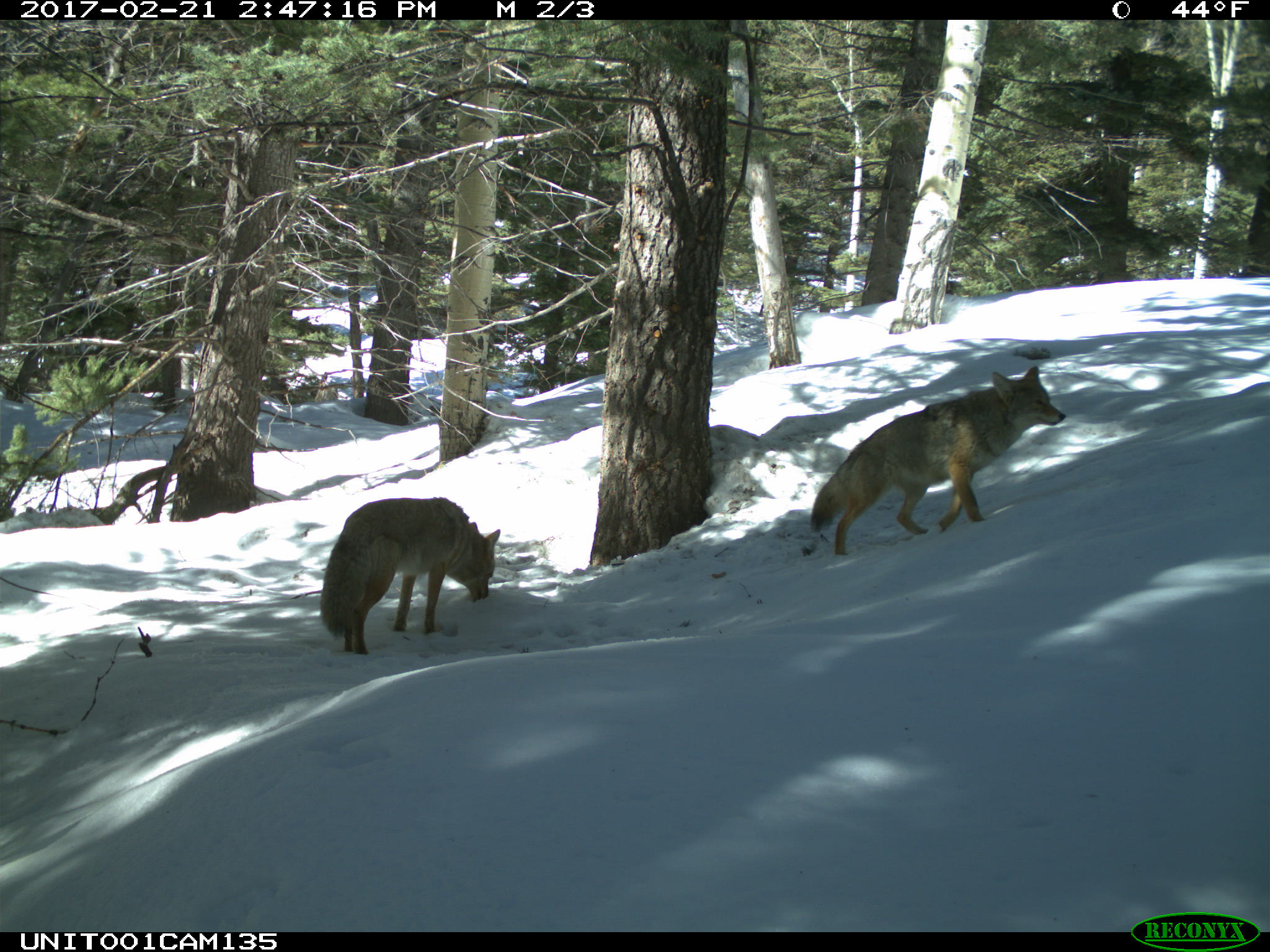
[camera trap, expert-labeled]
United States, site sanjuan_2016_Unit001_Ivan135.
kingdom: Animalia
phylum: Chordata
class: Mammalia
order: Carnivora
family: Canidae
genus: Canis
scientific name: Canis latrans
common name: coyote